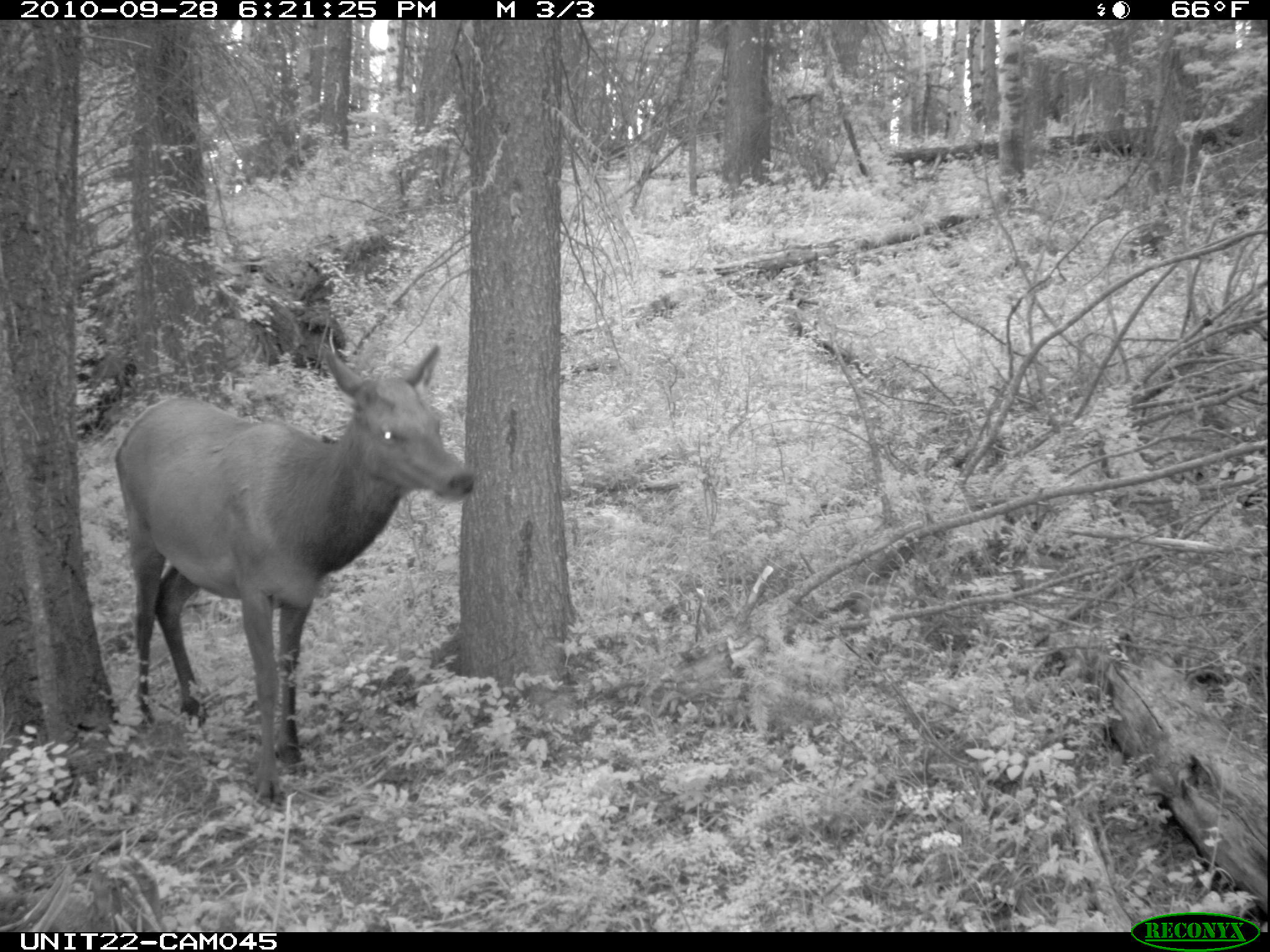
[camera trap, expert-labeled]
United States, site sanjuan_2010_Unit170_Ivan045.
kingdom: Animalia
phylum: Chordata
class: Mammalia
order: Artiodactyla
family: Cervidae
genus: Cervus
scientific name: Cervus elaphus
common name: red deer